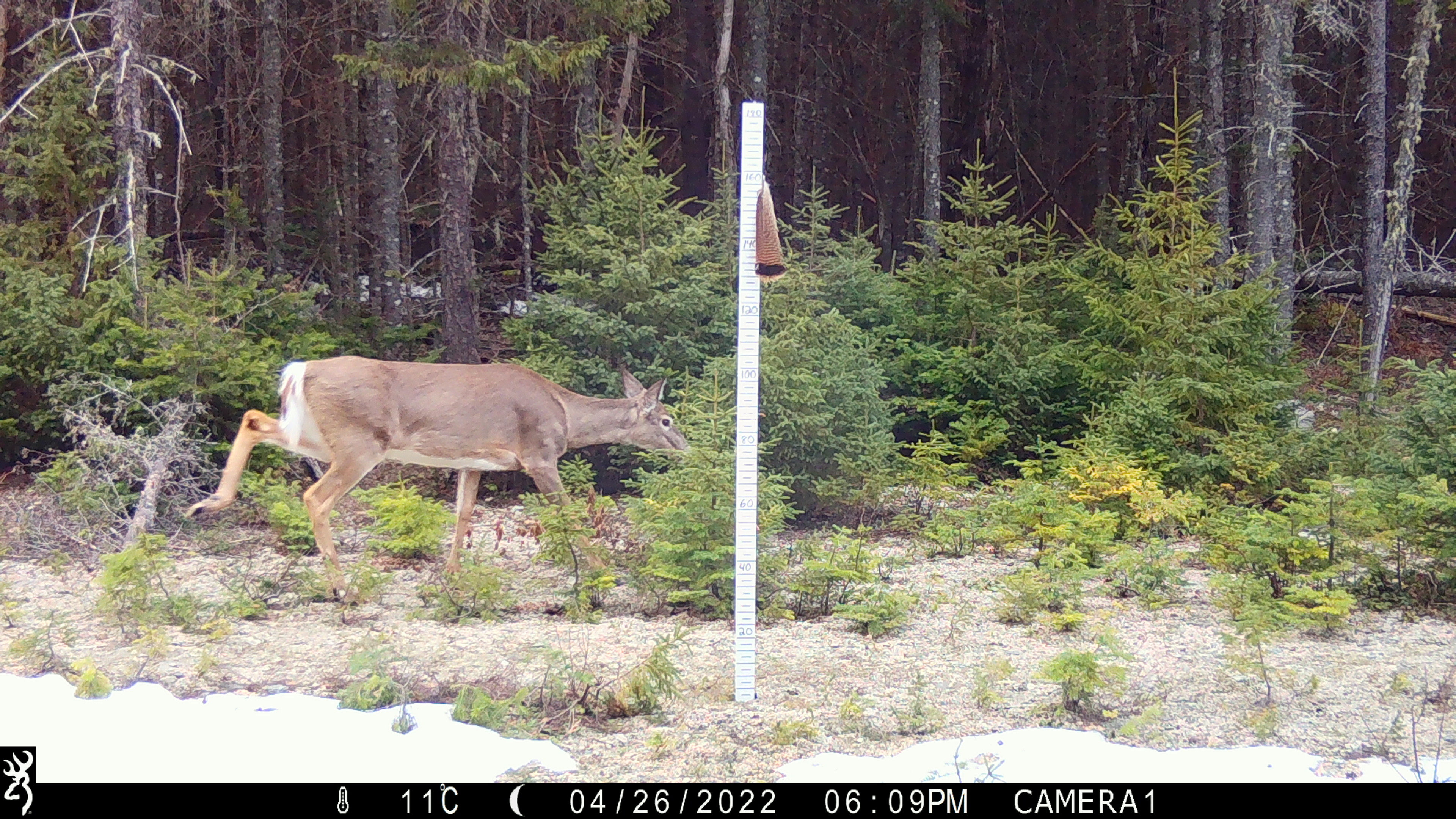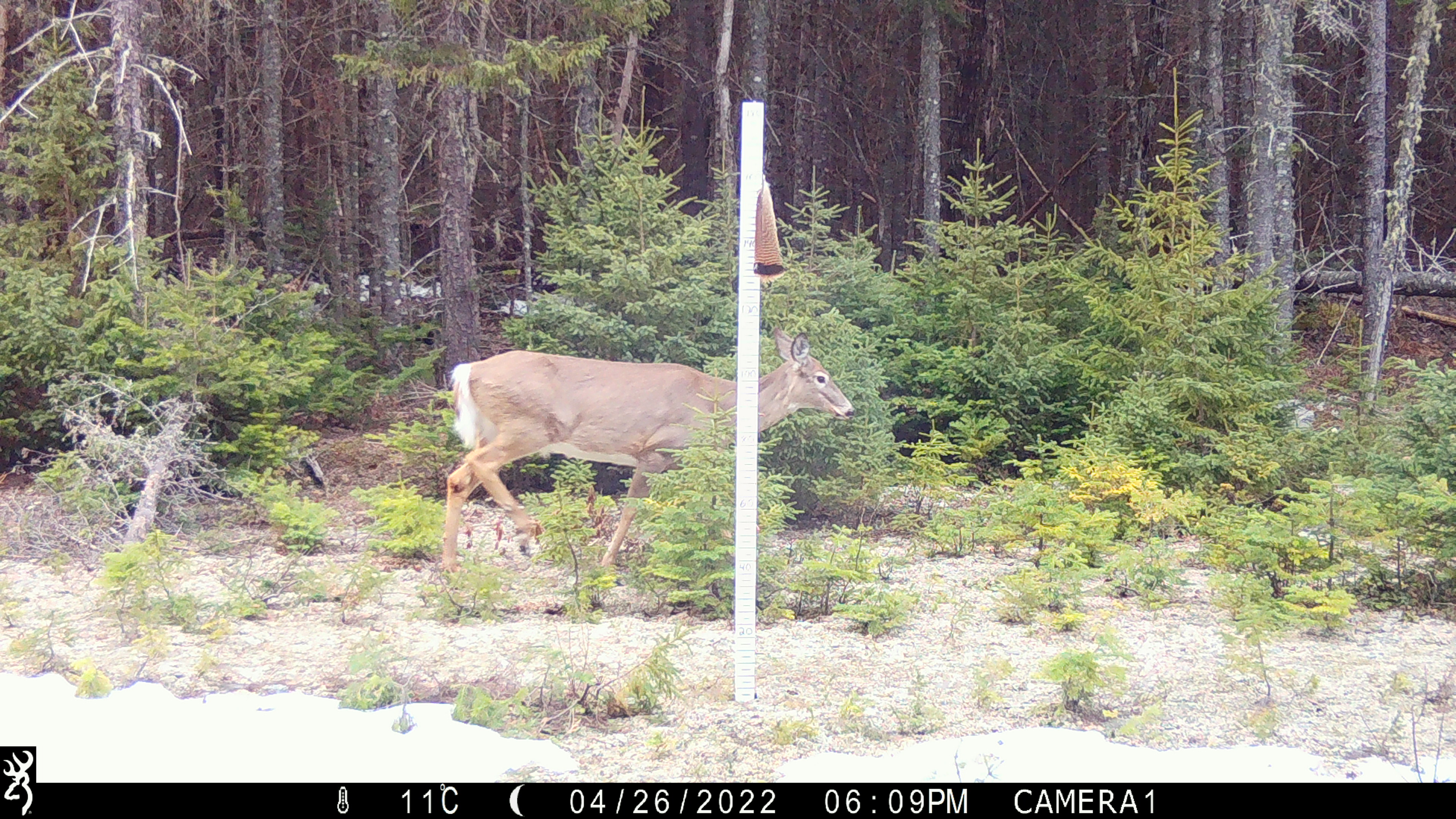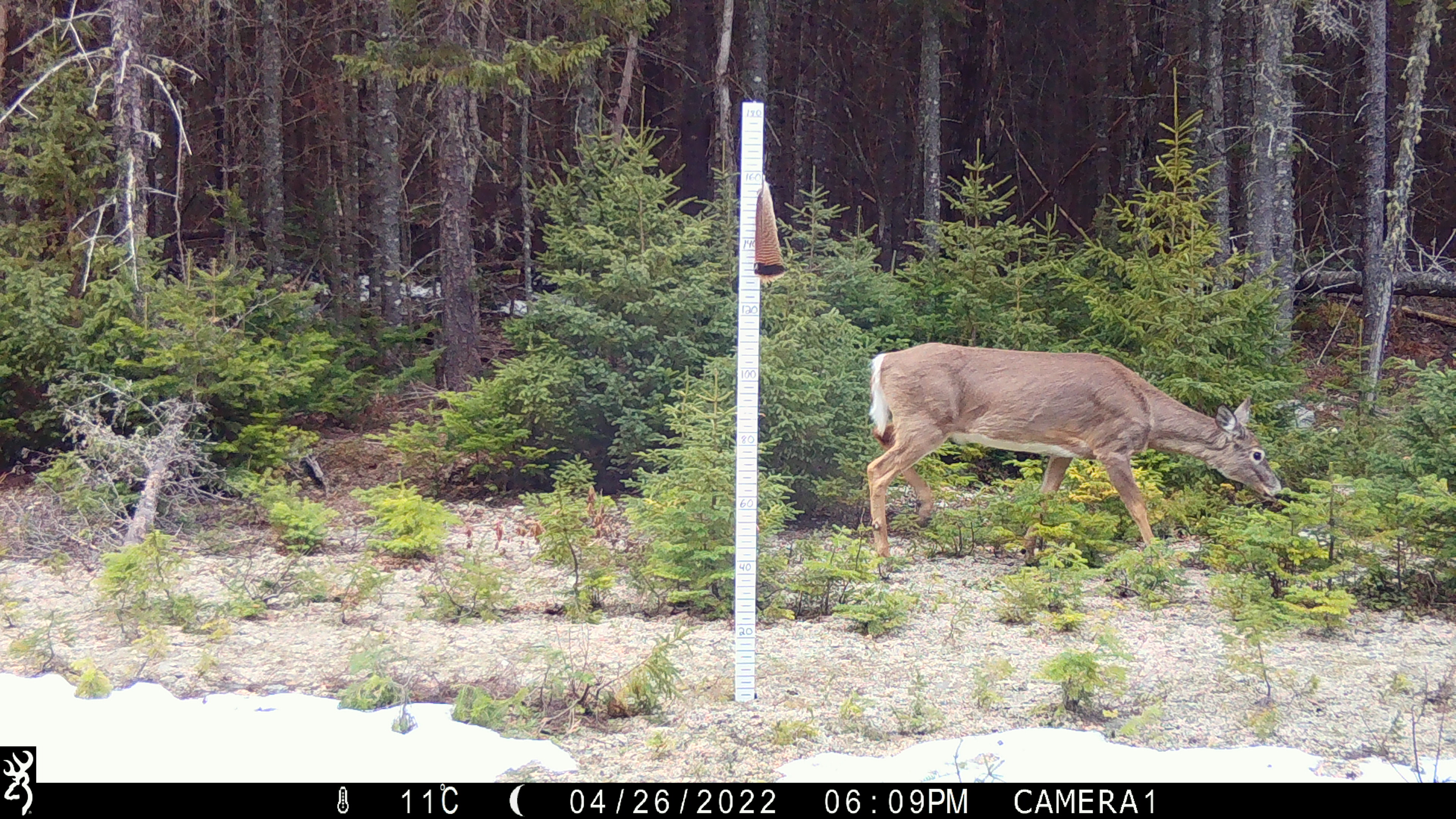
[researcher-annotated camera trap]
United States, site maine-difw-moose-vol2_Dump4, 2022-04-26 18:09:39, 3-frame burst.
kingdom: Animalia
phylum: Chordata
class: Mammalia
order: Artiodactyla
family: Cervidae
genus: Odocoileus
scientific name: Odocoileus virginianus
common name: white-tailed deer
White-tailed deer (Odocoileus virginianus).